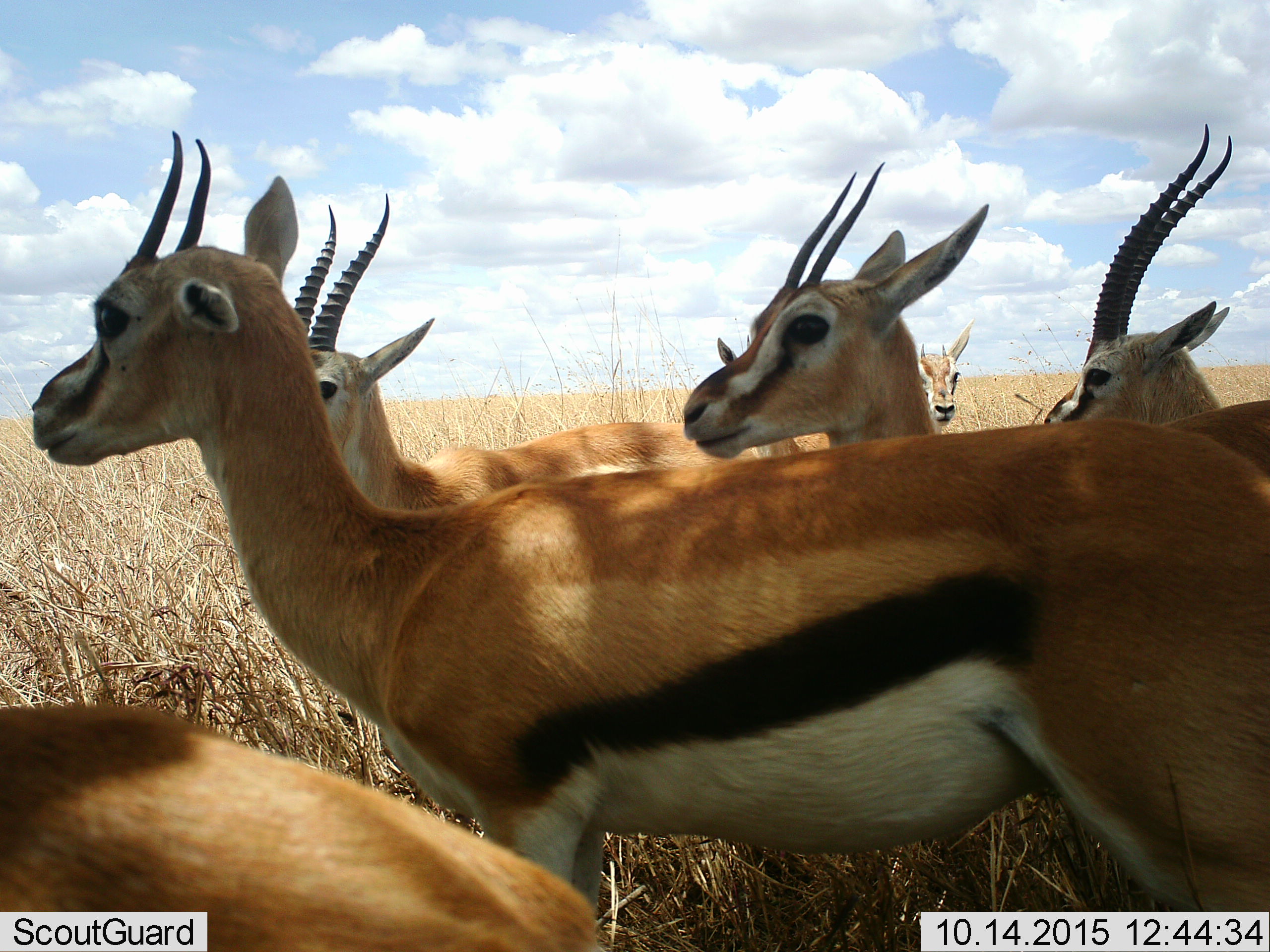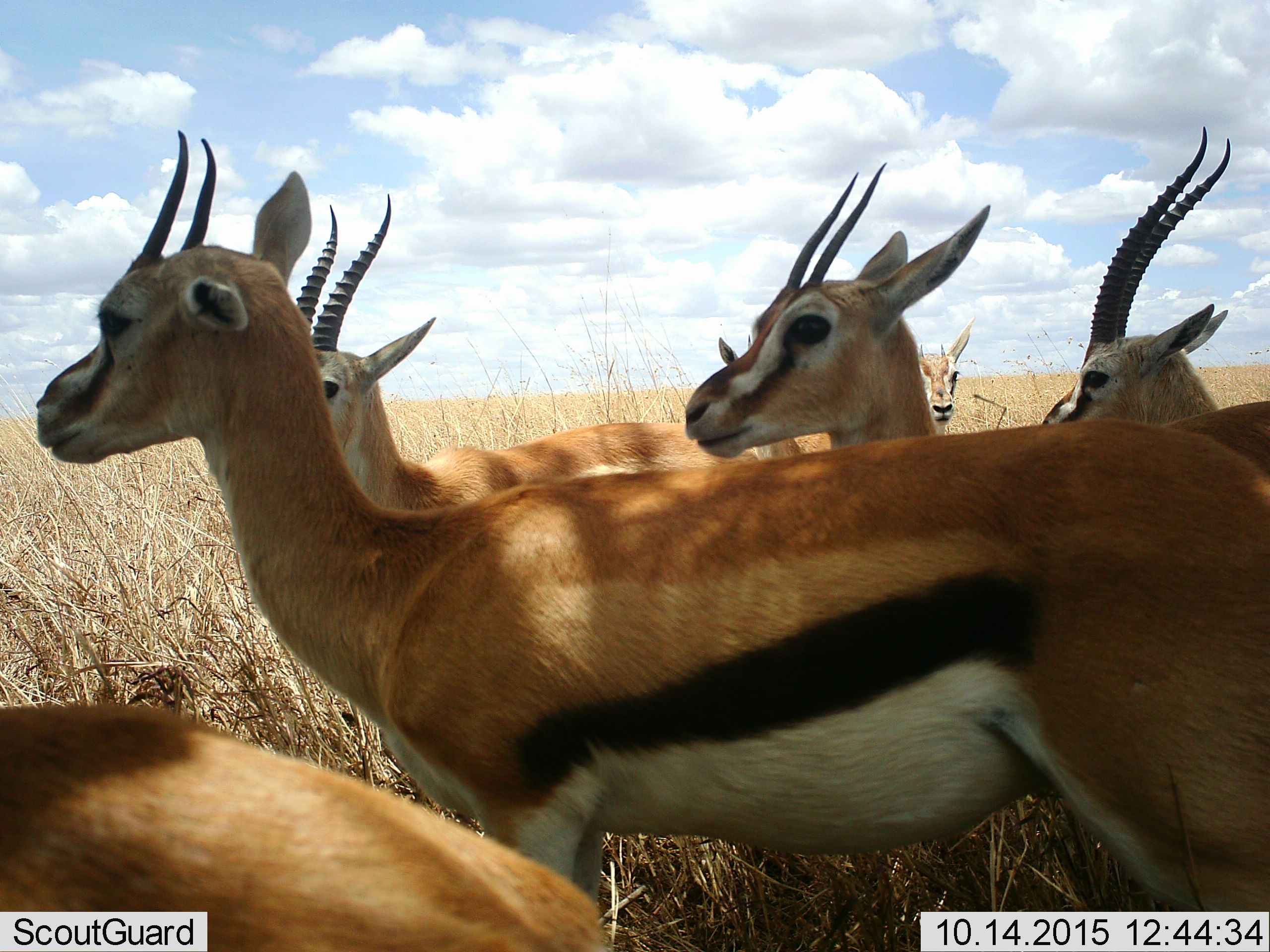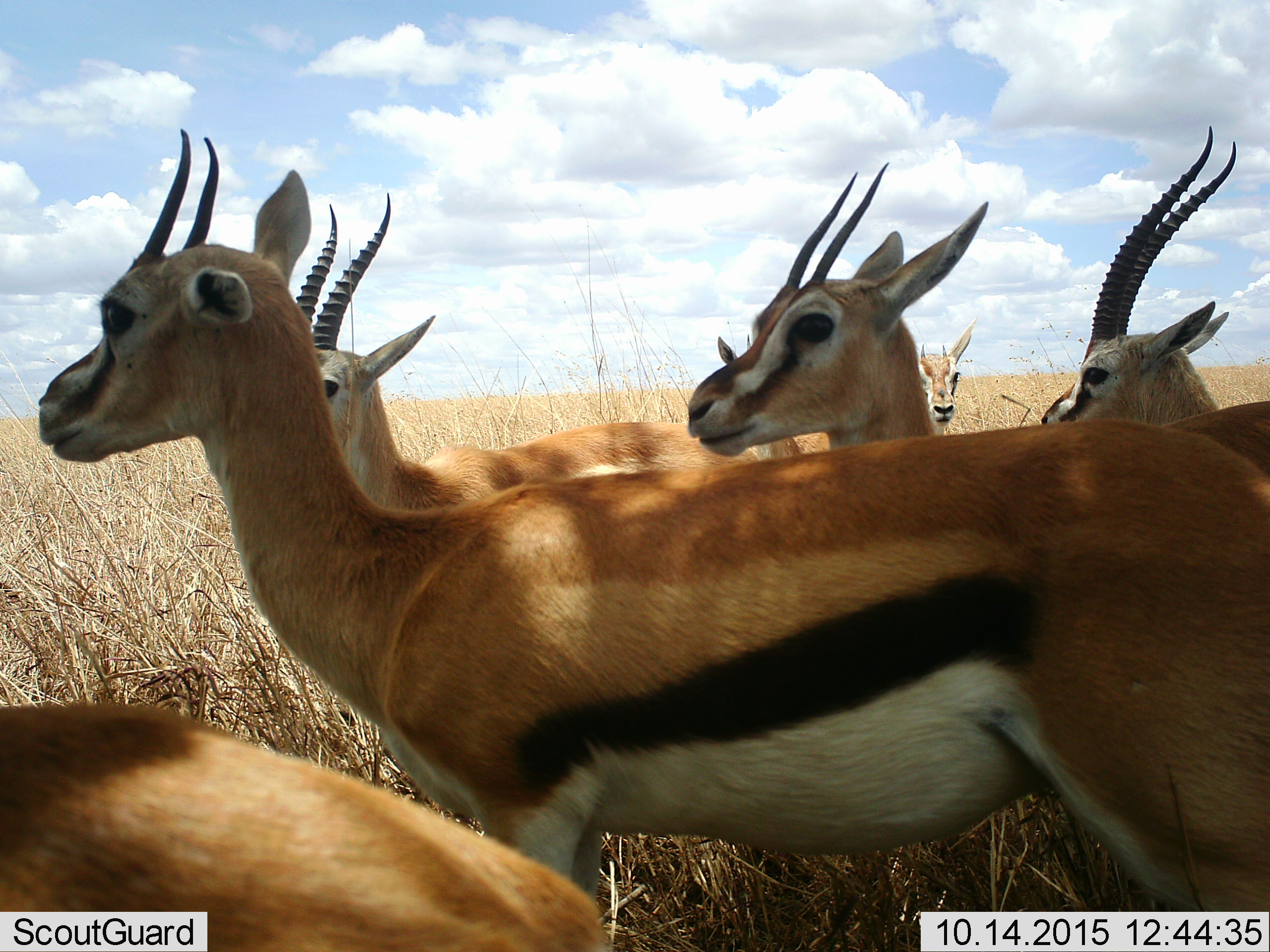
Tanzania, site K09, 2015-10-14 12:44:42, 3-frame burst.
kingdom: Animalia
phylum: Chordata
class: Mammalia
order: Artiodactyla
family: Bovidae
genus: Eudorcas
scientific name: Eudorcas thomsonii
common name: thomson's gazelle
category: gazellethomsons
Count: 7.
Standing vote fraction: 100%.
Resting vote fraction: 11%.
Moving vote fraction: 0%.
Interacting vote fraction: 0%.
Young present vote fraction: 0%.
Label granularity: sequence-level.